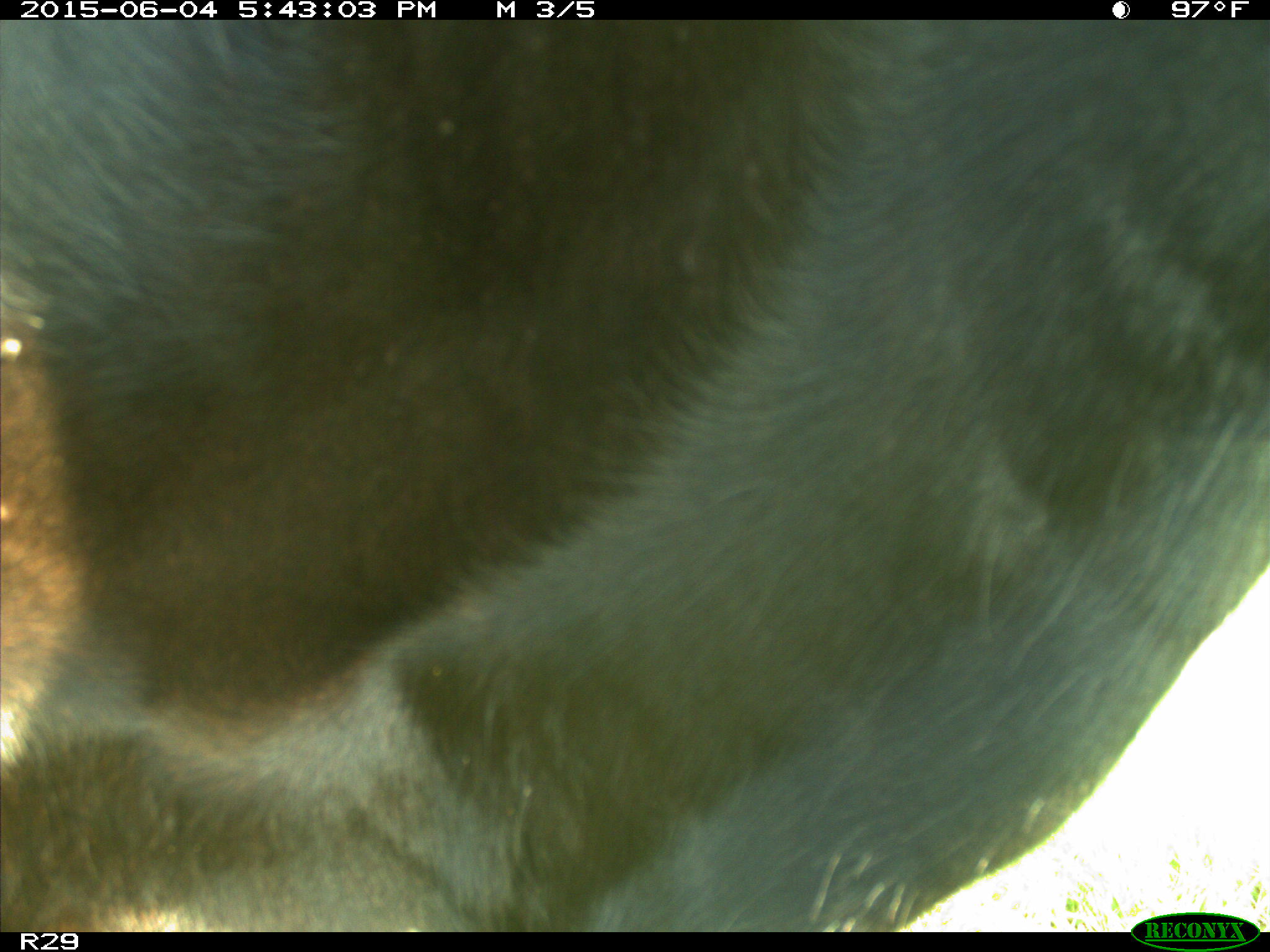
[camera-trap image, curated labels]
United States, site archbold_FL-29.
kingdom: Animalia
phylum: Chordata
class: Mammalia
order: Artiodactyla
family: Bovidae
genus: Bos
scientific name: Bos taurus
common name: domestic cow